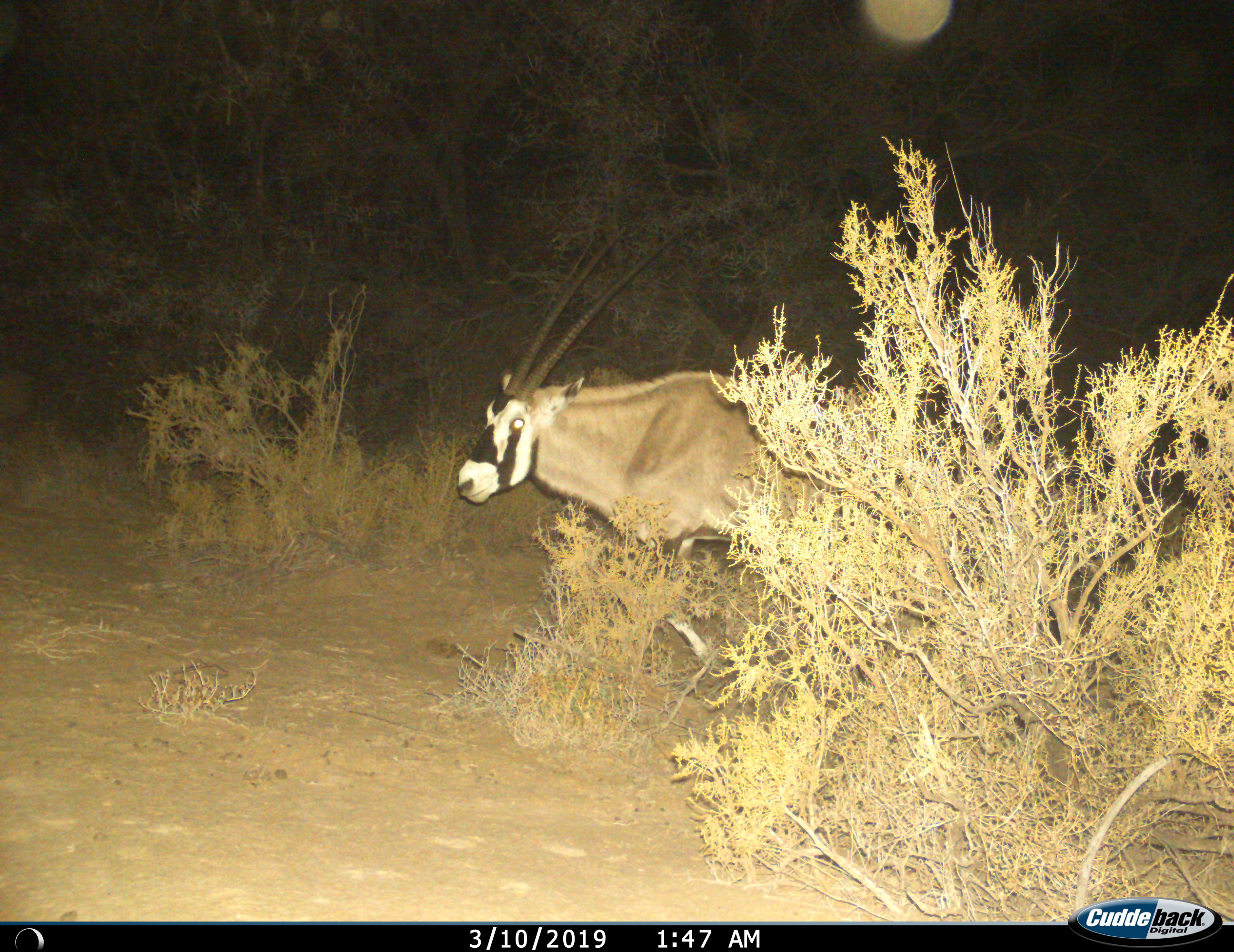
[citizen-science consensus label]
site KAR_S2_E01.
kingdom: Animalia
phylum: Chordata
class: Mammalia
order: Artiodactyla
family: Bovidae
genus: Oryx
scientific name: Oryx gazella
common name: gemsbok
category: oryx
Oryx (gemsbok) (Oryx gazella), count 1. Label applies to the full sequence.